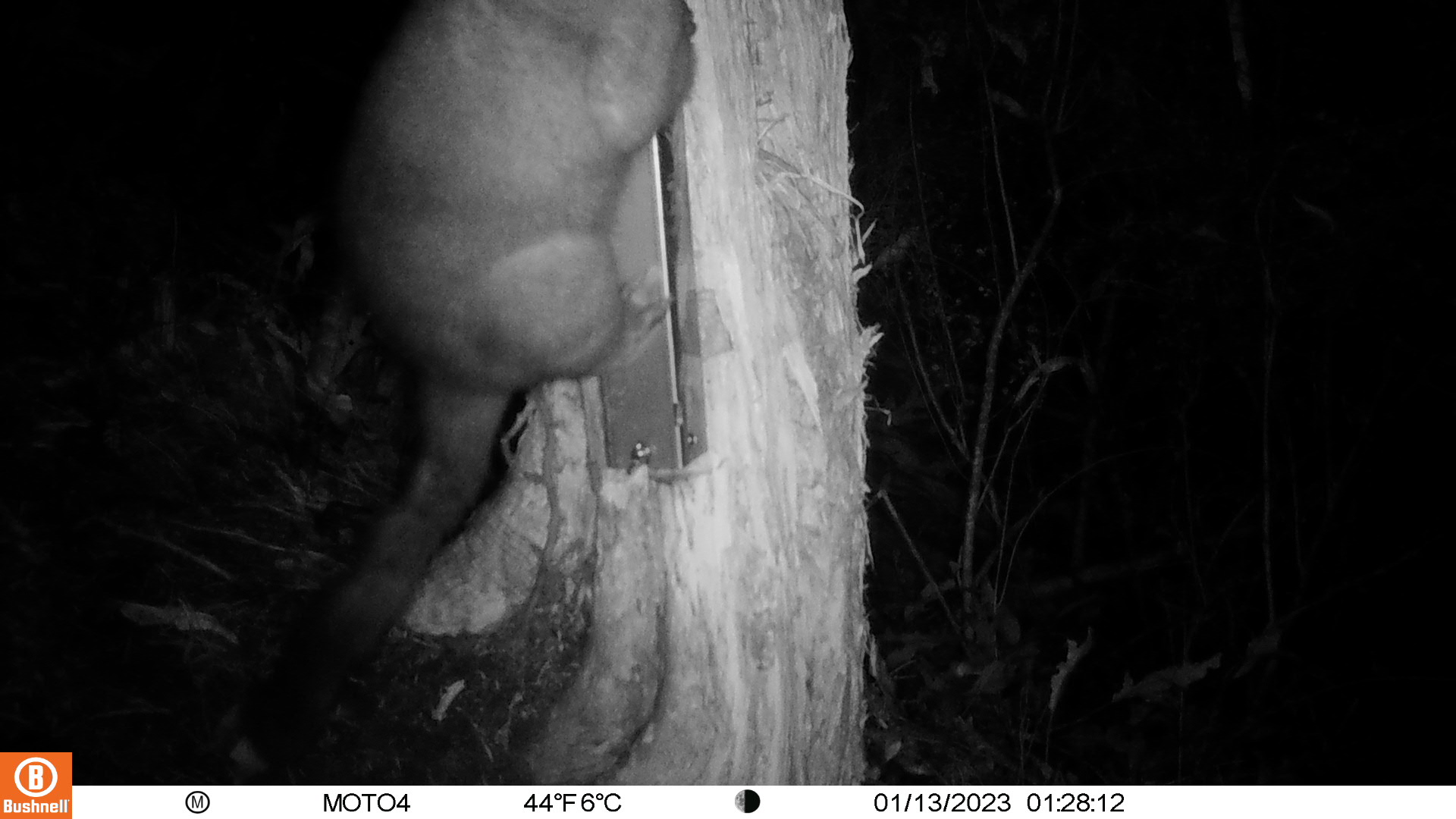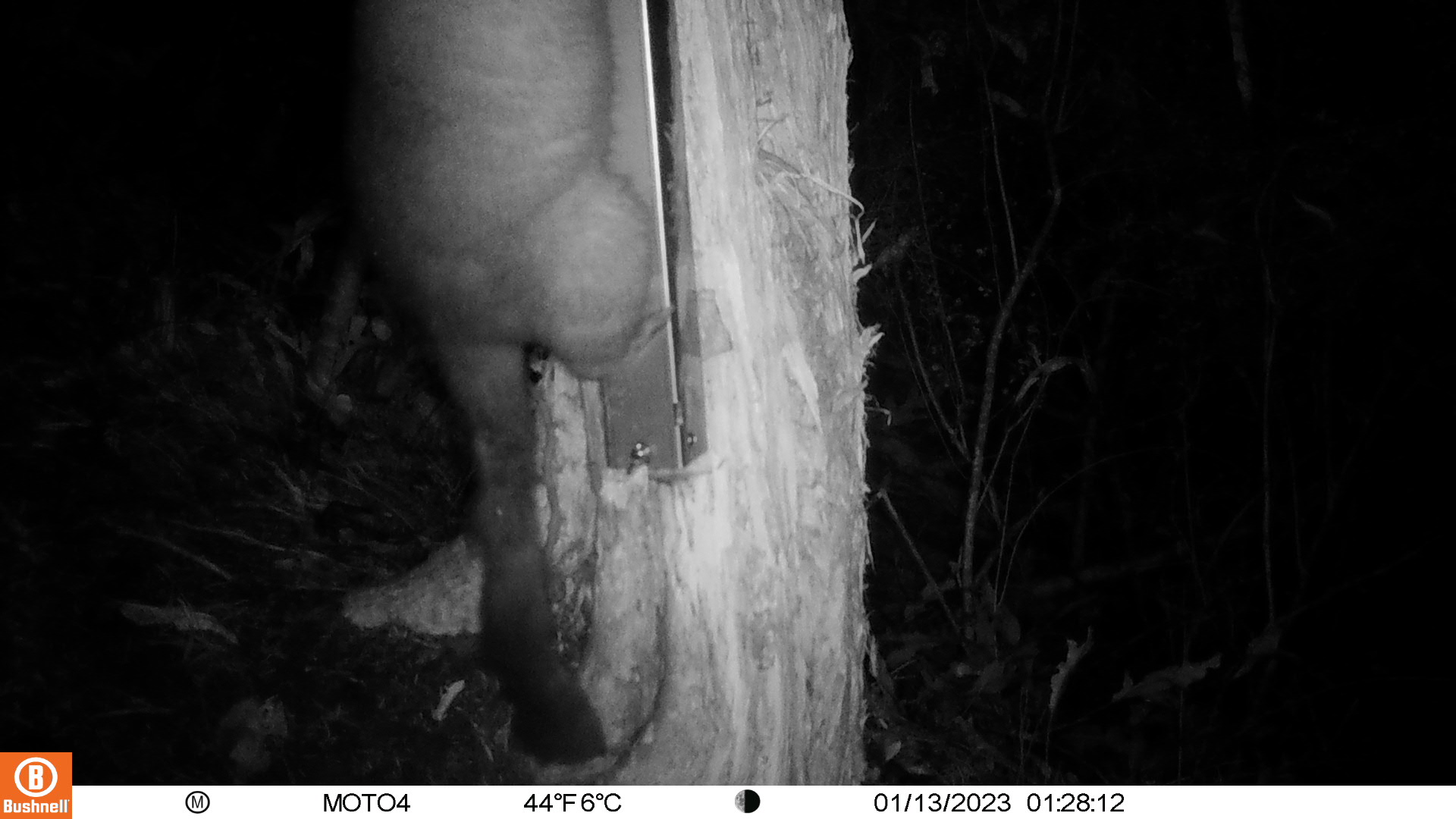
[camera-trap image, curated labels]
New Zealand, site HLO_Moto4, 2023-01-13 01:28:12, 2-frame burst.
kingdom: Animalia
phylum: Chordata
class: Mammalia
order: Diprotodontia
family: Phalangeridae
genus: Trichosurus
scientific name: Trichosurus vulpecula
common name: common brushtail possum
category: possum